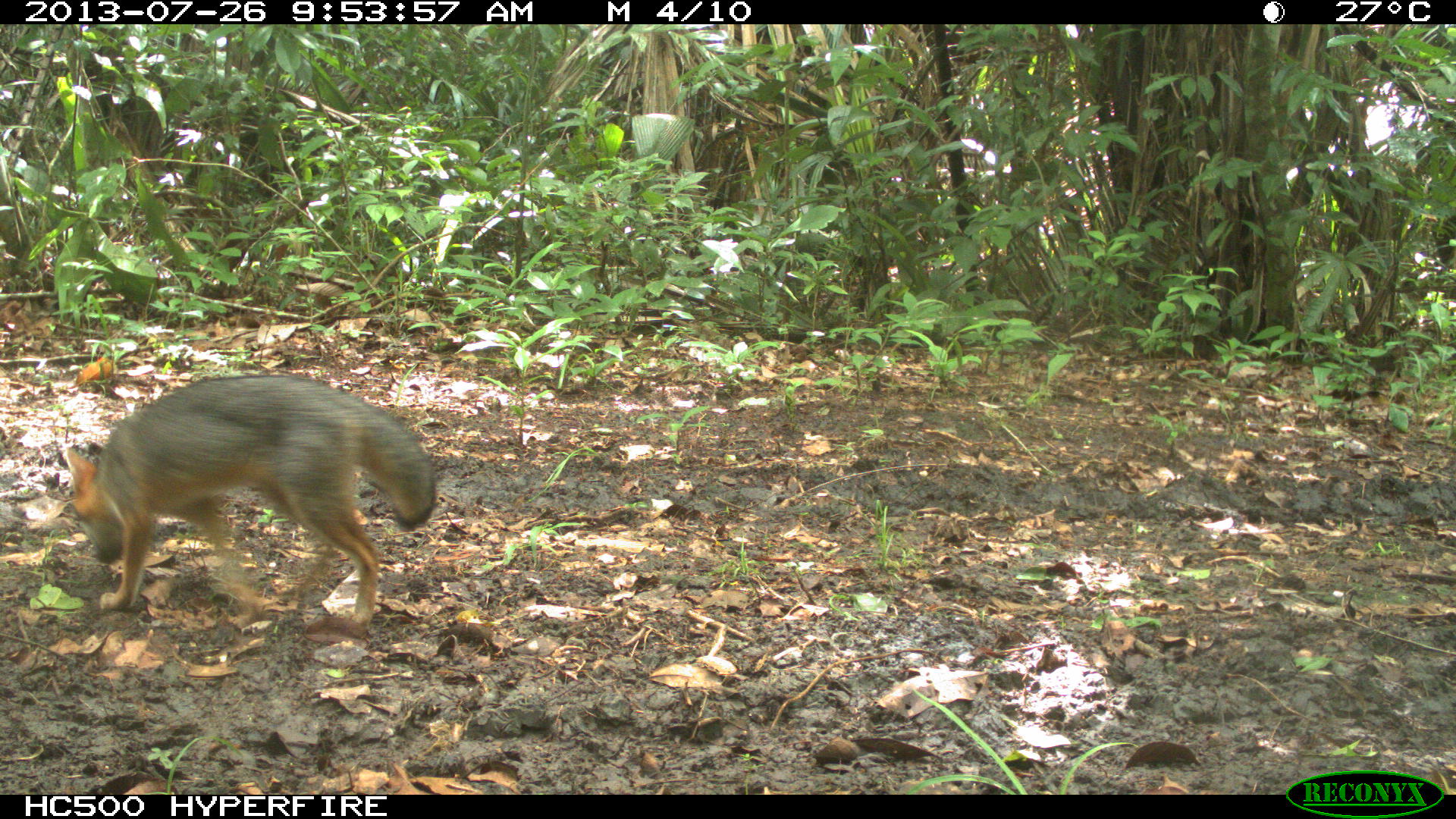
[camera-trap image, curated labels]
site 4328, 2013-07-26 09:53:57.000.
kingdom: Animalia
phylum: Chordata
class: Mammalia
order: Carnivora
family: Canidae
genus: Urocyon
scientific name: Urocyon cinereoargenteus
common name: gray fox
Urocyon cinereoargenteus (gray fox), count 1.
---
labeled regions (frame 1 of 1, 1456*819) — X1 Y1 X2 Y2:
urocyon cinereoargenteus: 63 372 437 630